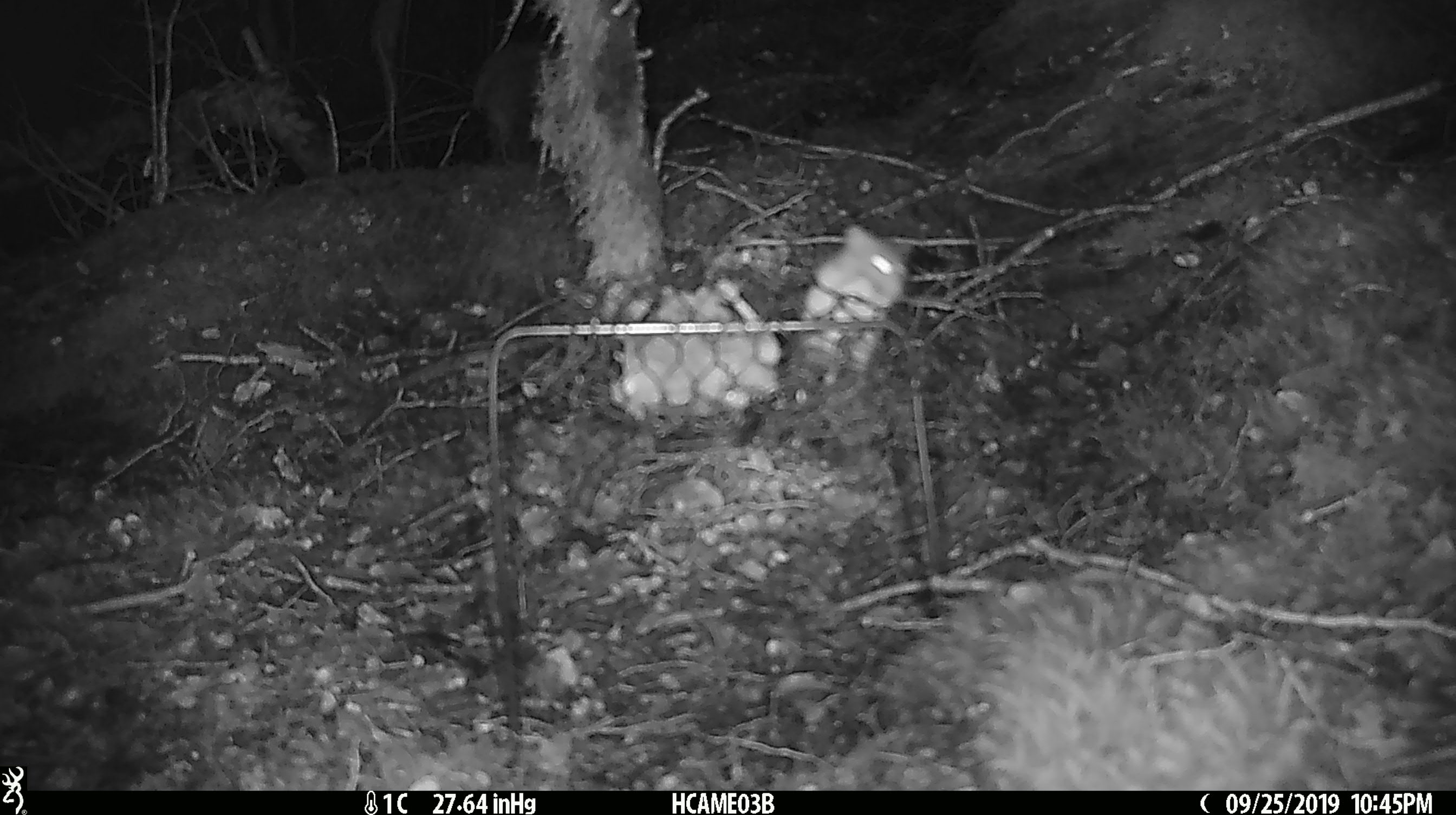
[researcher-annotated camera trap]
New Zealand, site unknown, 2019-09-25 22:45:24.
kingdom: Animalia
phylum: Chordata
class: Mammalia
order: Rodentia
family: Muridae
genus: Mus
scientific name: Mus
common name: mouse